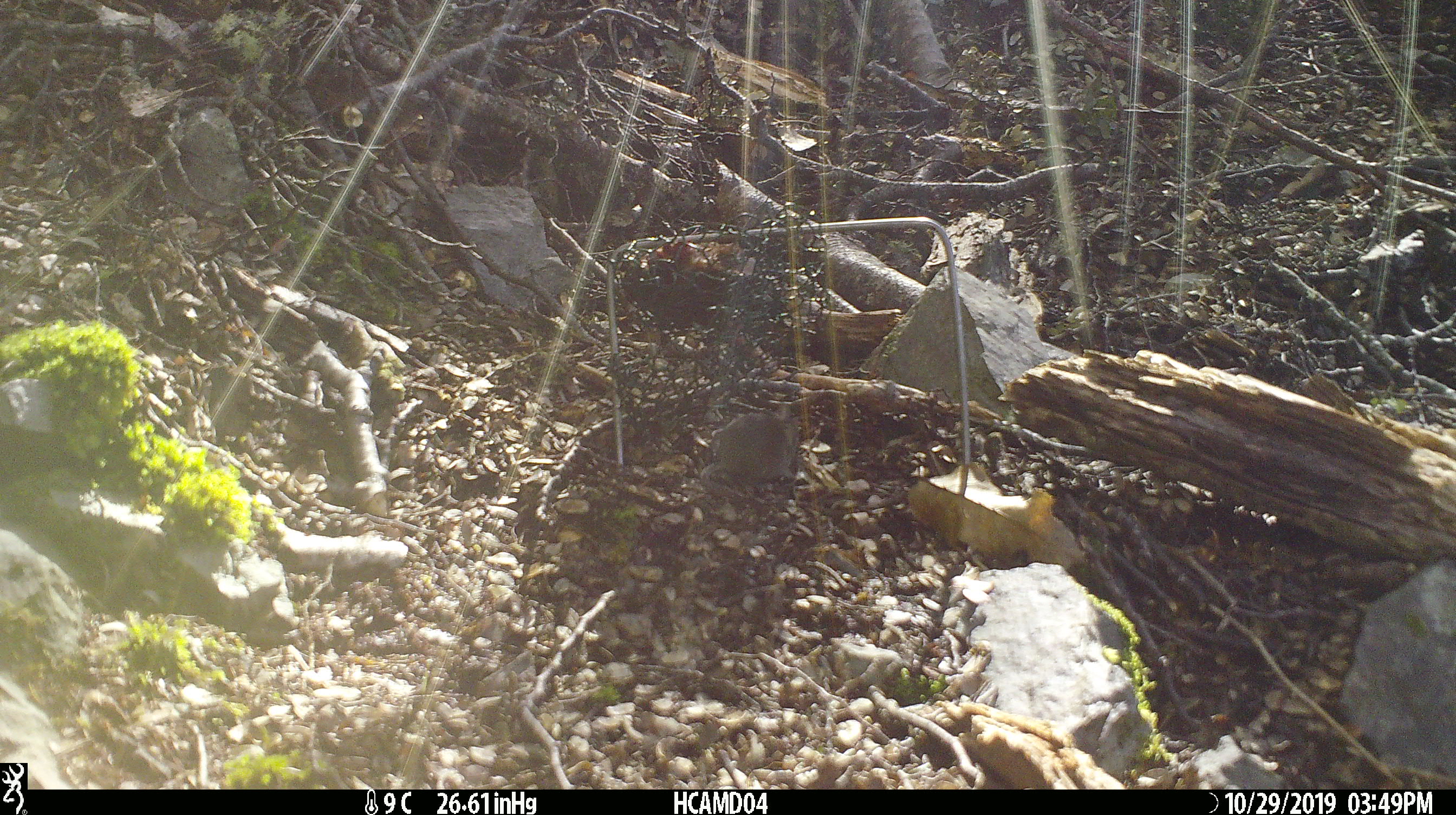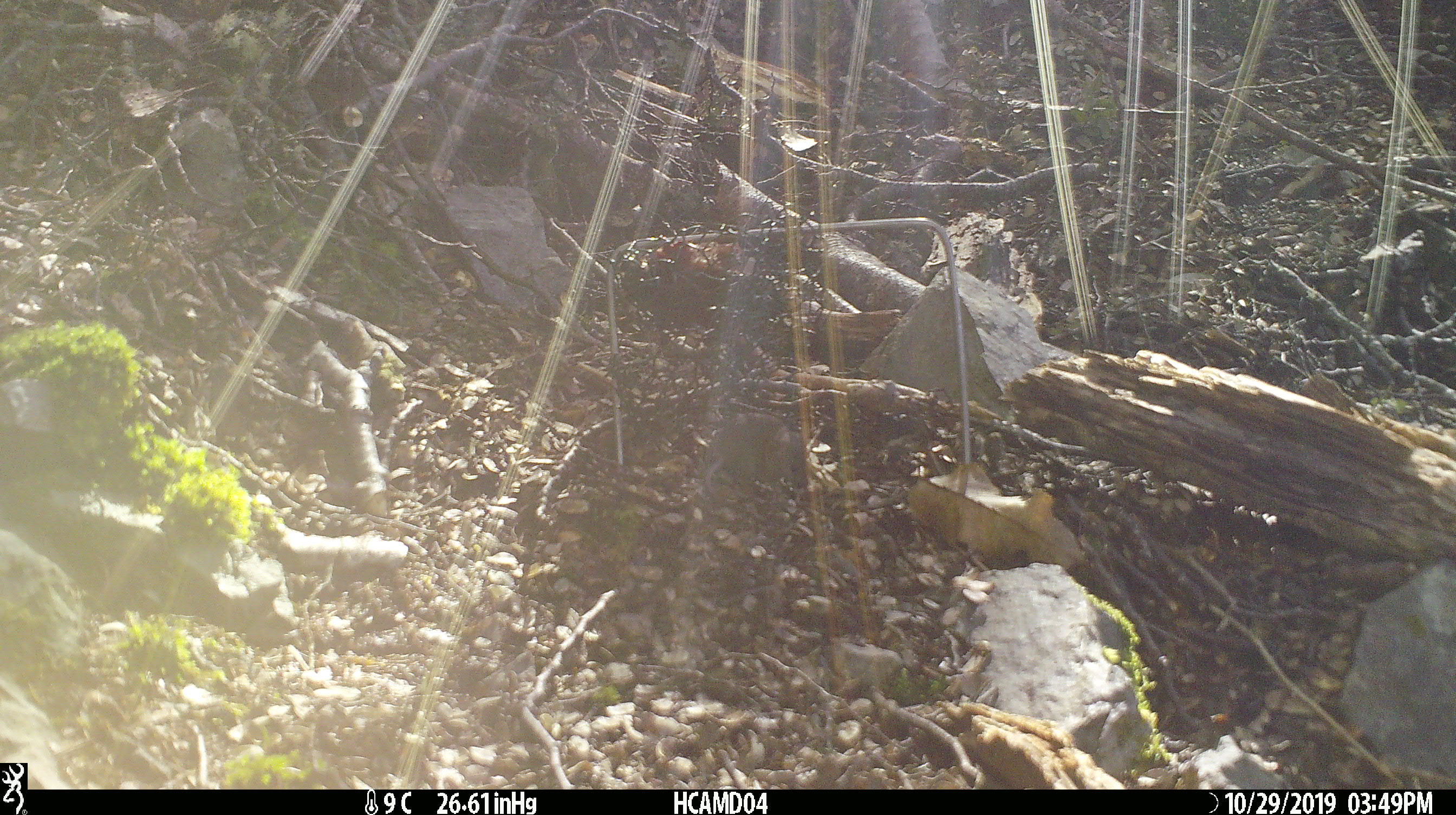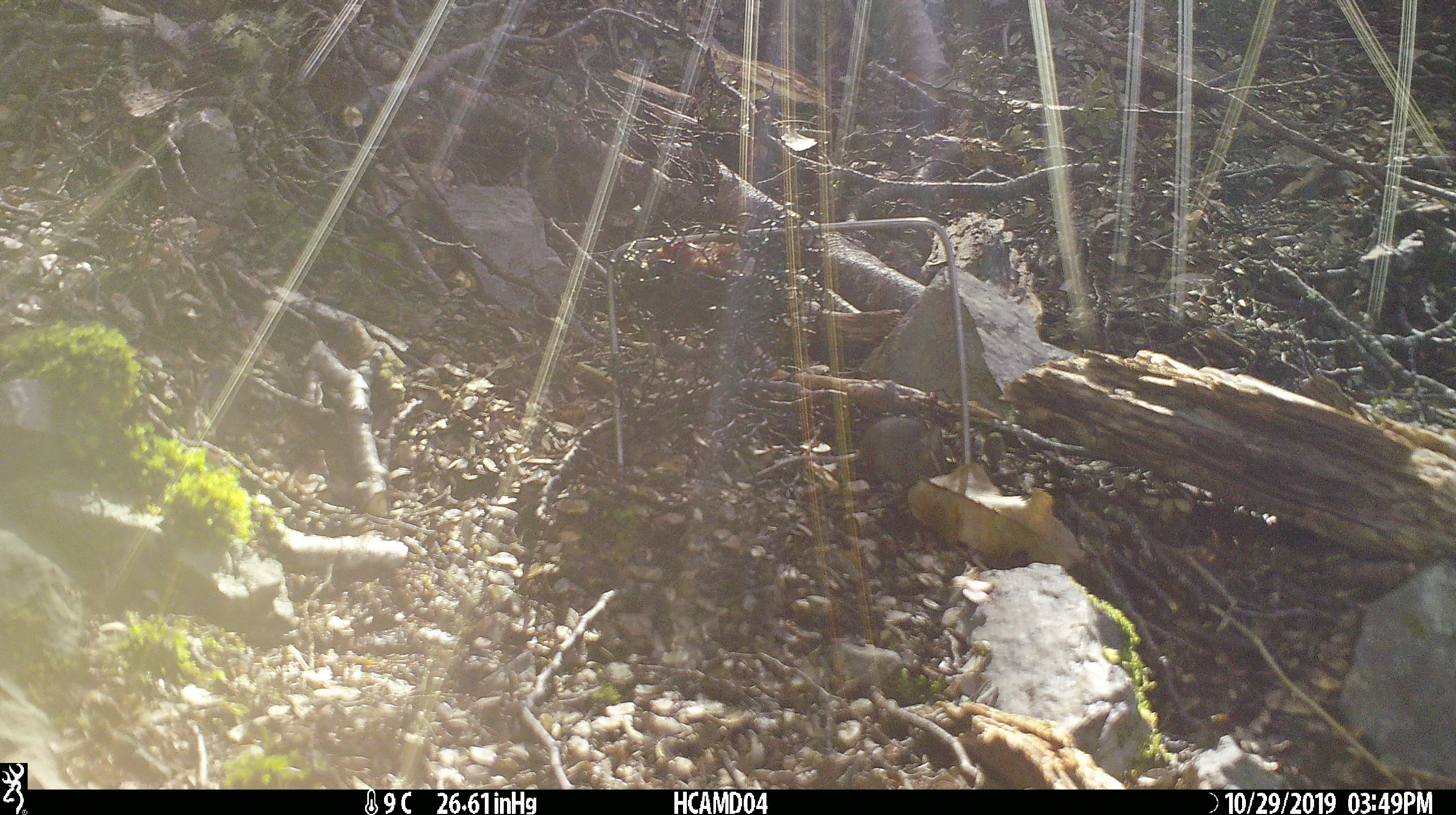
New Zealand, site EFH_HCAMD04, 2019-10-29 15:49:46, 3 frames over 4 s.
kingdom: Animalia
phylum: Chordata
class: Mammalia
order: Rodentia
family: Muridae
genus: Mus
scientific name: Mus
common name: mouse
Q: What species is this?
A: Mouse (Mus).